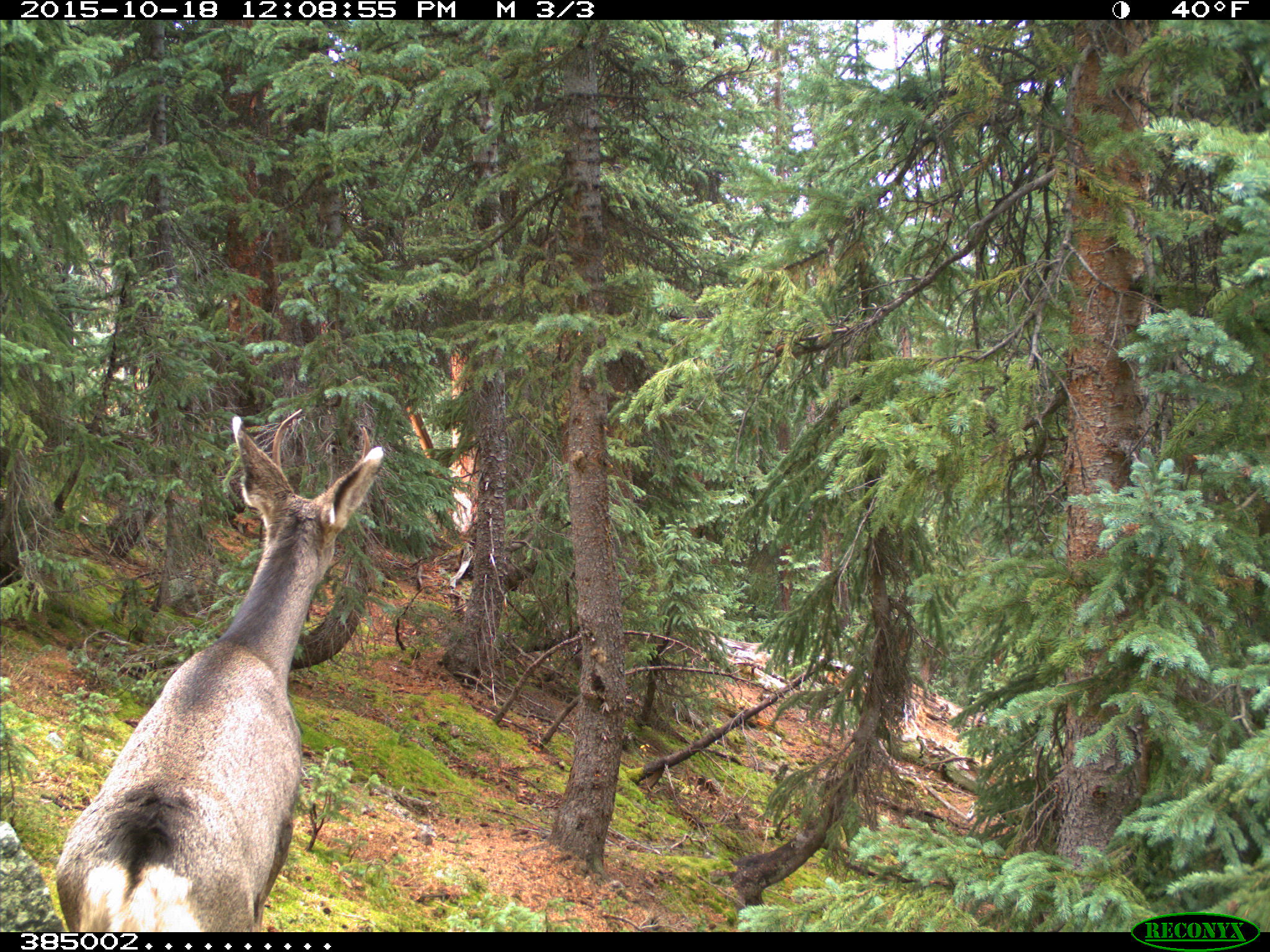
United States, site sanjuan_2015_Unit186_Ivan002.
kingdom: Animalia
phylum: Chordata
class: Mammalia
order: Artiodactyla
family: Cervidae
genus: Odocoileus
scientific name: Odocoileus hemionus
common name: mule deer